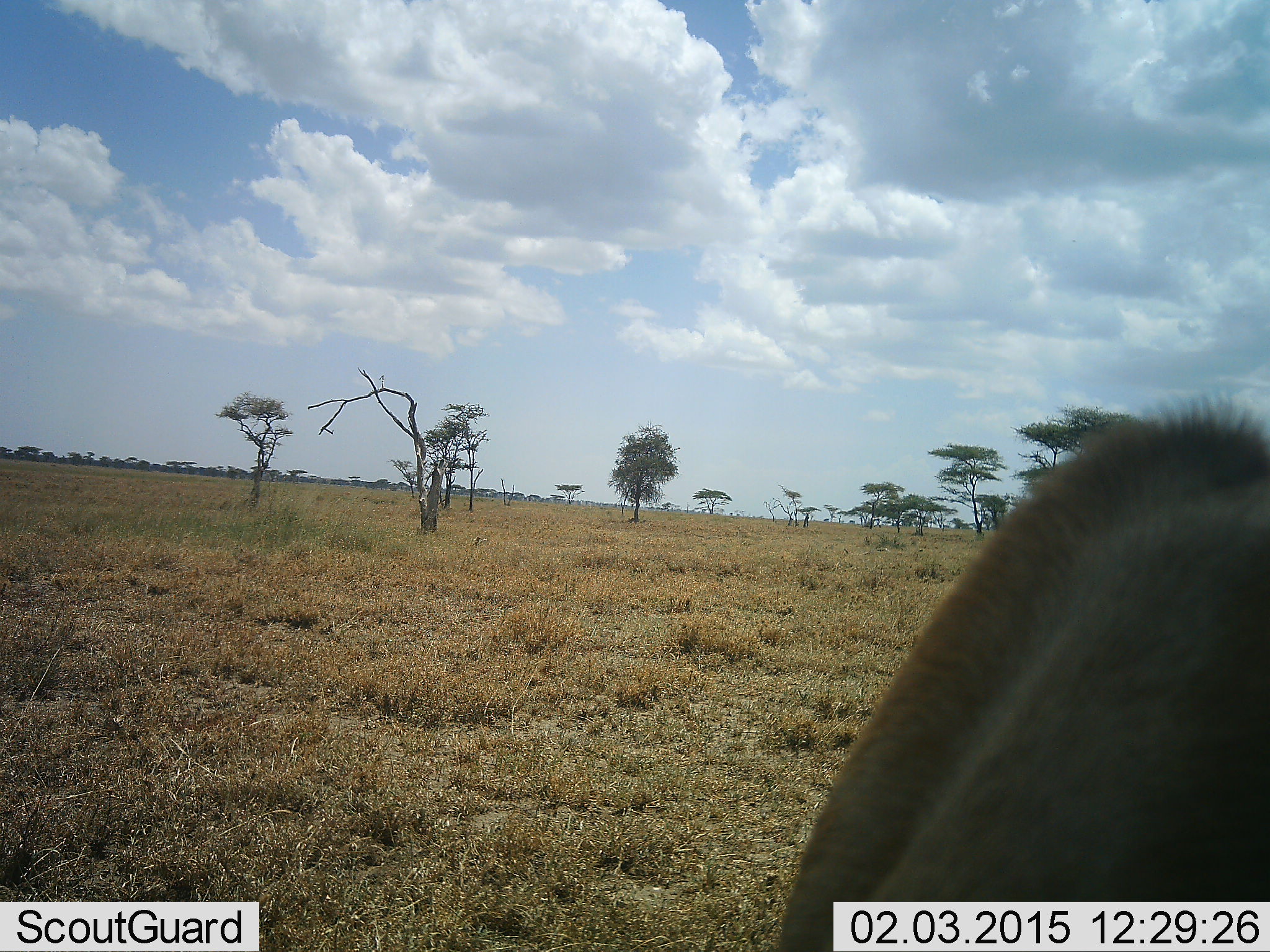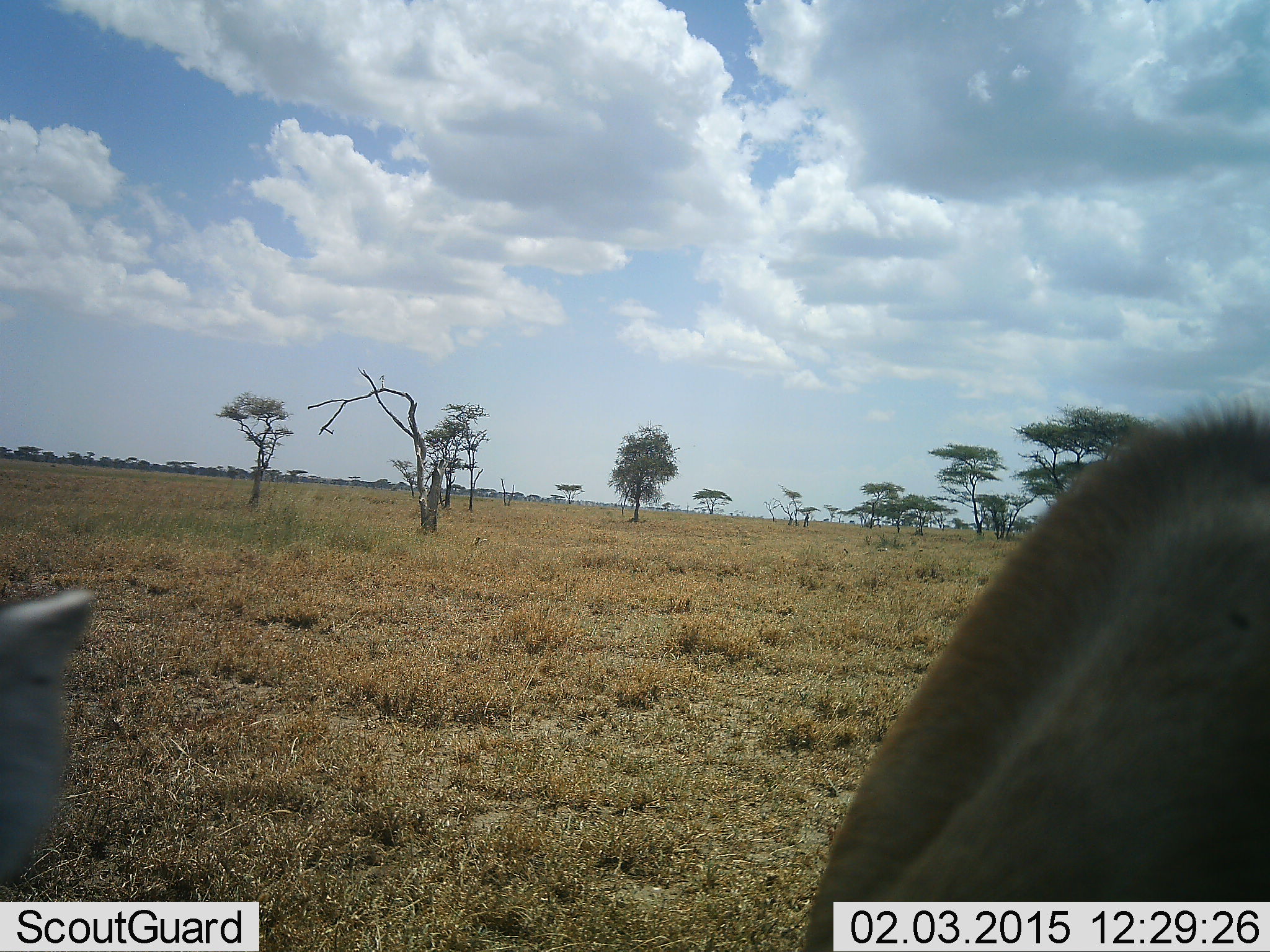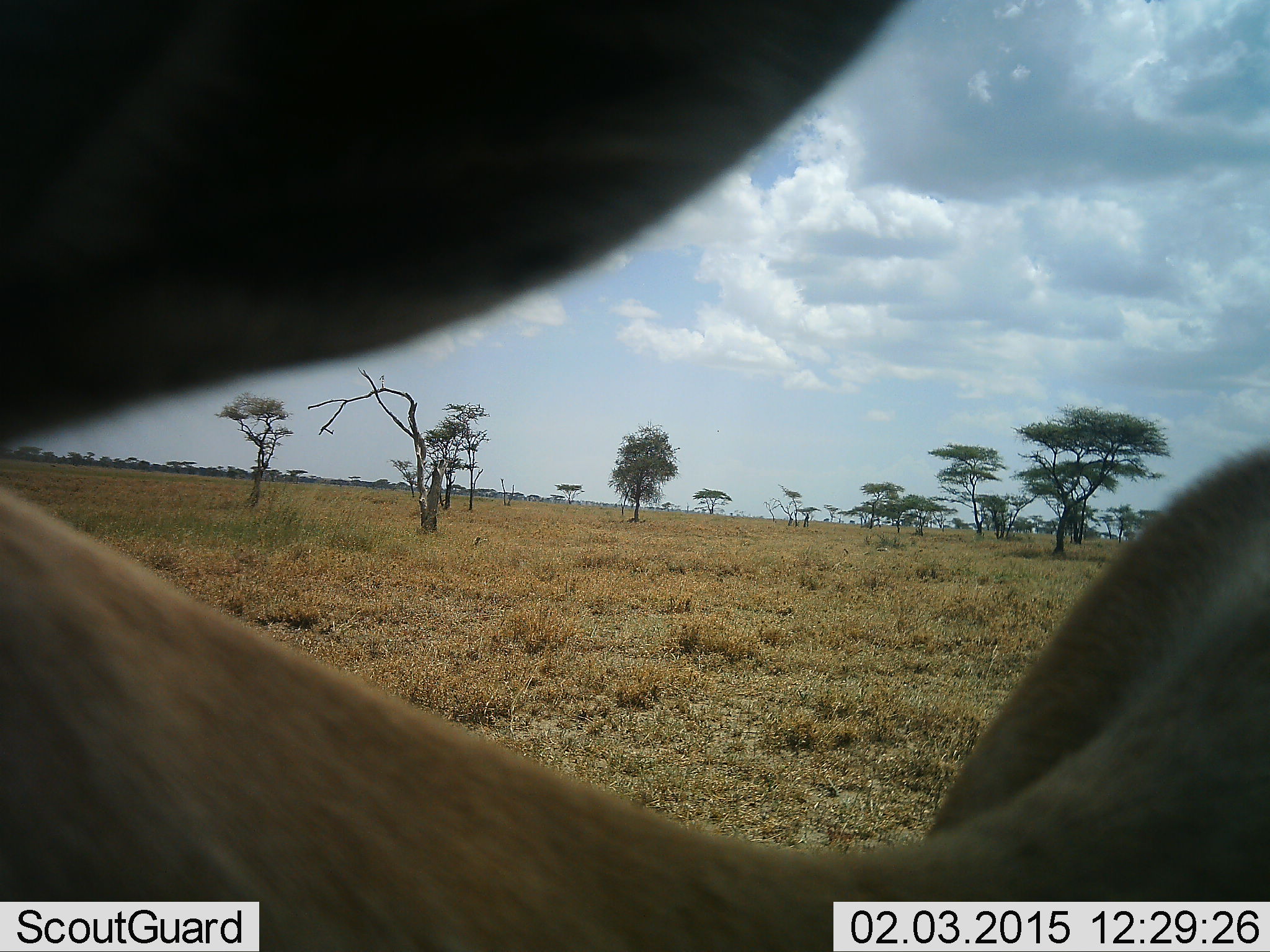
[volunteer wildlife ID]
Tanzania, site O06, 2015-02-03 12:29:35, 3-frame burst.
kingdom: Animalia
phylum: Chordata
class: Mammalia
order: Artiodactyla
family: Bovidae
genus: Eudorcas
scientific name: Eudorcas thomsonii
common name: thomson's gazelle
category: gazellethomsons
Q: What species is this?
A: Gazellethomsons (thomson's gazelle) (Eudorcas thomsonii).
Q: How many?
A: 1.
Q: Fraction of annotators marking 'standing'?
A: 50%.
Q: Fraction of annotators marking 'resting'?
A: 0%.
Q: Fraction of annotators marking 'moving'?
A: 38%.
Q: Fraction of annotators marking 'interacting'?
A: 0%.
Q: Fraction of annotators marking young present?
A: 0%.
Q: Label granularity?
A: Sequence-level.